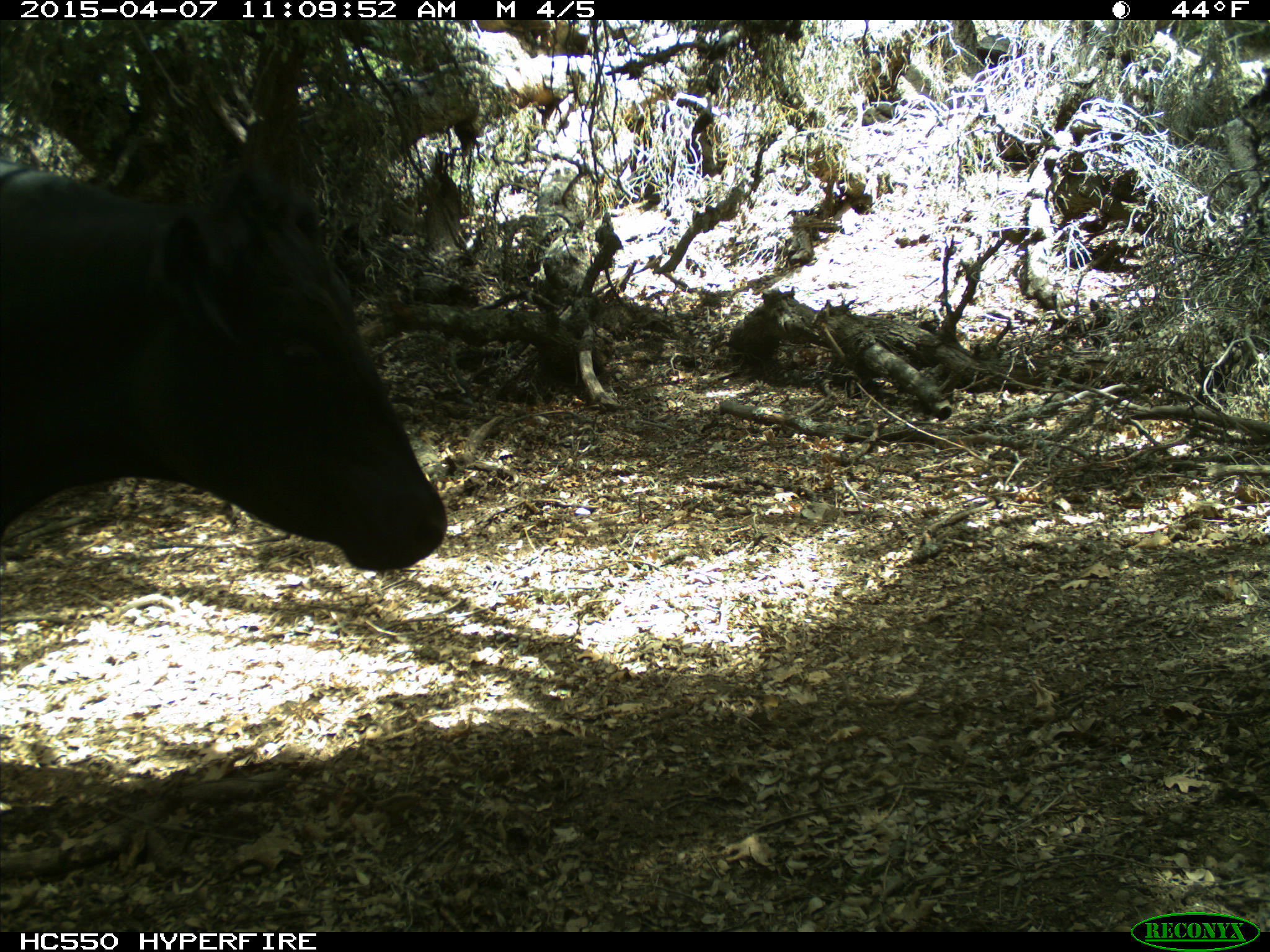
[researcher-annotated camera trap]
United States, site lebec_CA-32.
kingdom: Animalia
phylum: Chordata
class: Mammalia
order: Artiodactyla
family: Bovidae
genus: Bos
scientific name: Bos taurus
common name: domestic cow